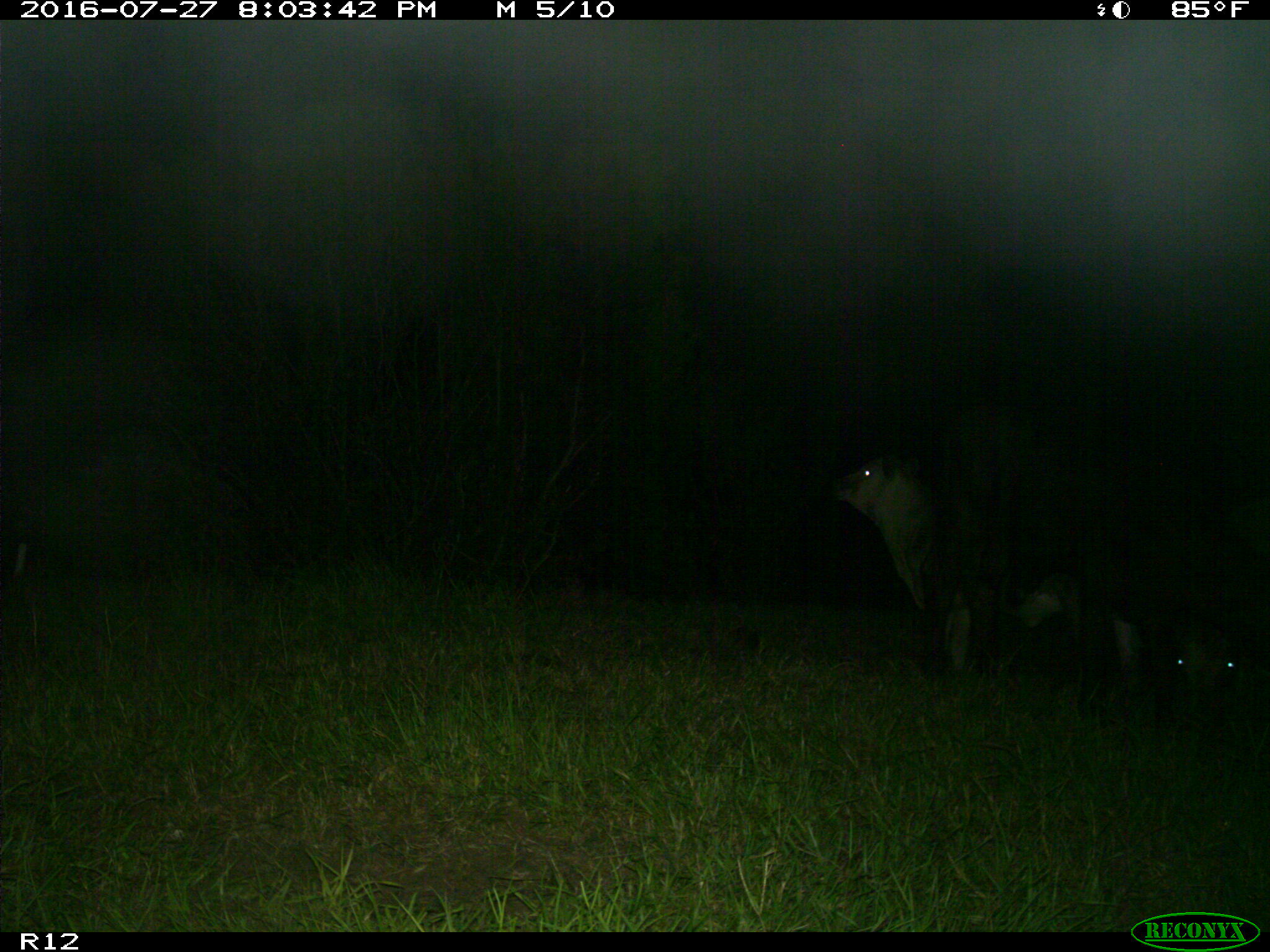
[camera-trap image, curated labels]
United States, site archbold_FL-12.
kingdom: Animalia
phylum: Chordata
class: Mammalia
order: Artiodactyla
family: Bovidae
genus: Bos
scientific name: Bos taurus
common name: domestic cow